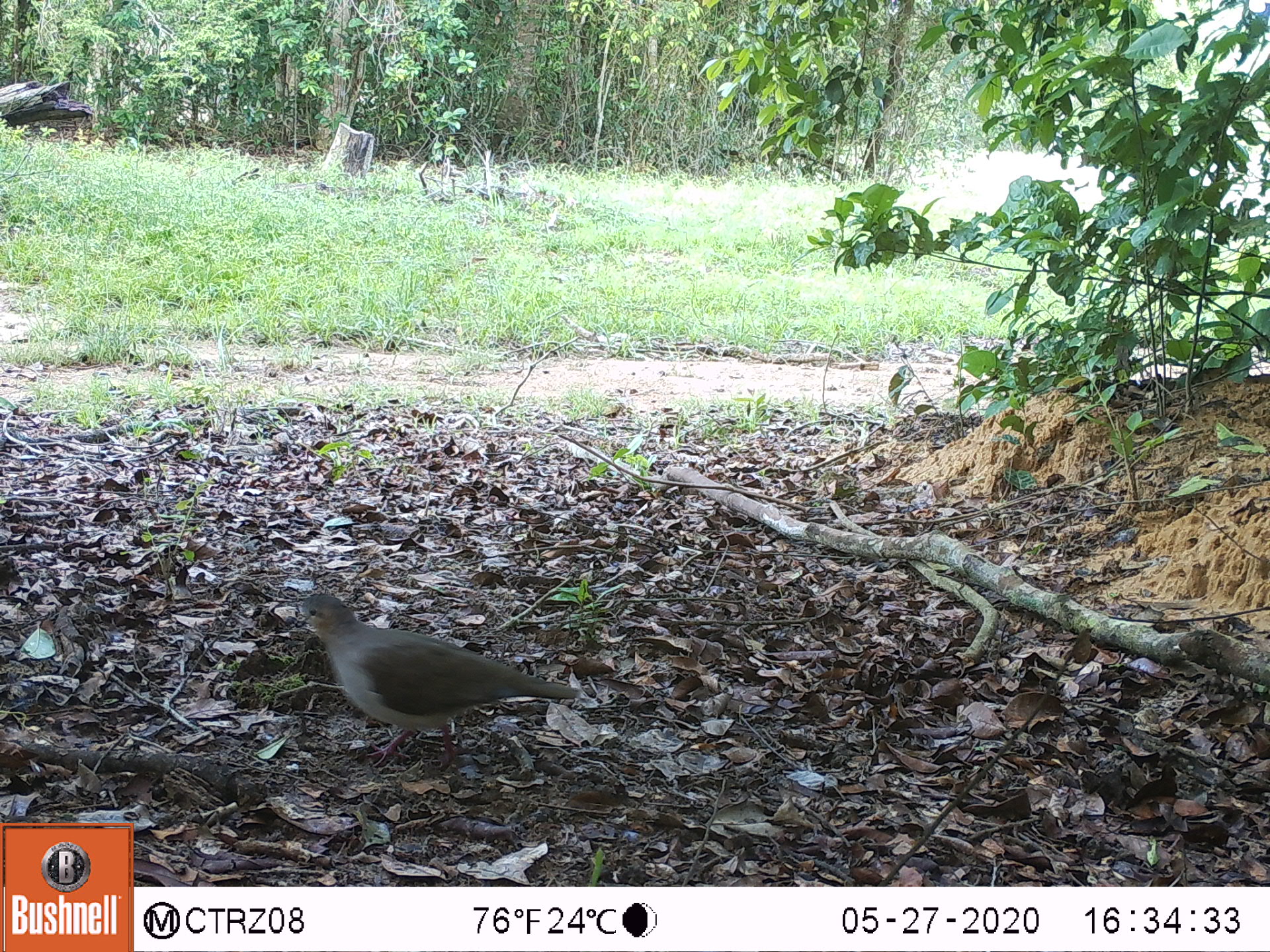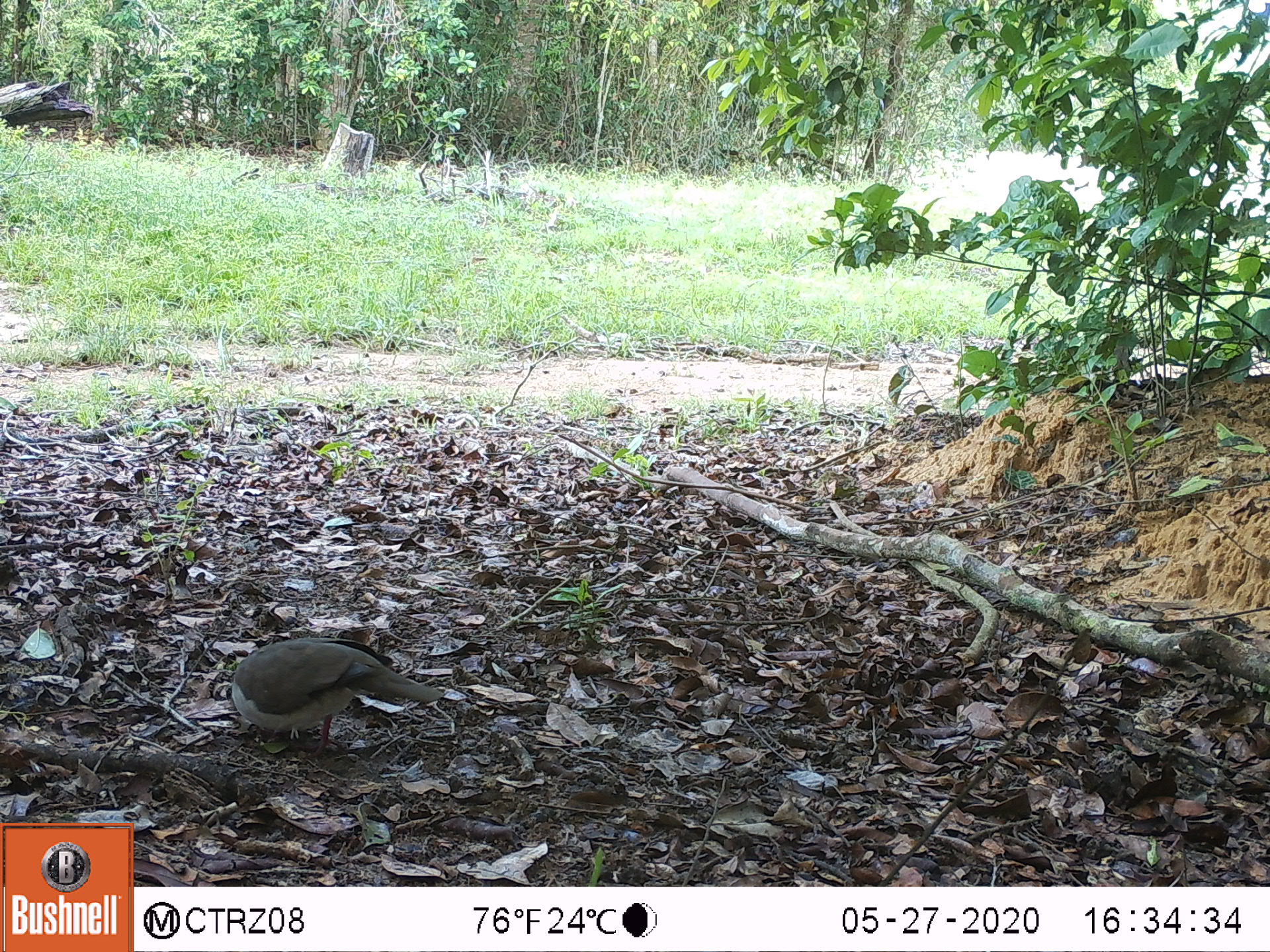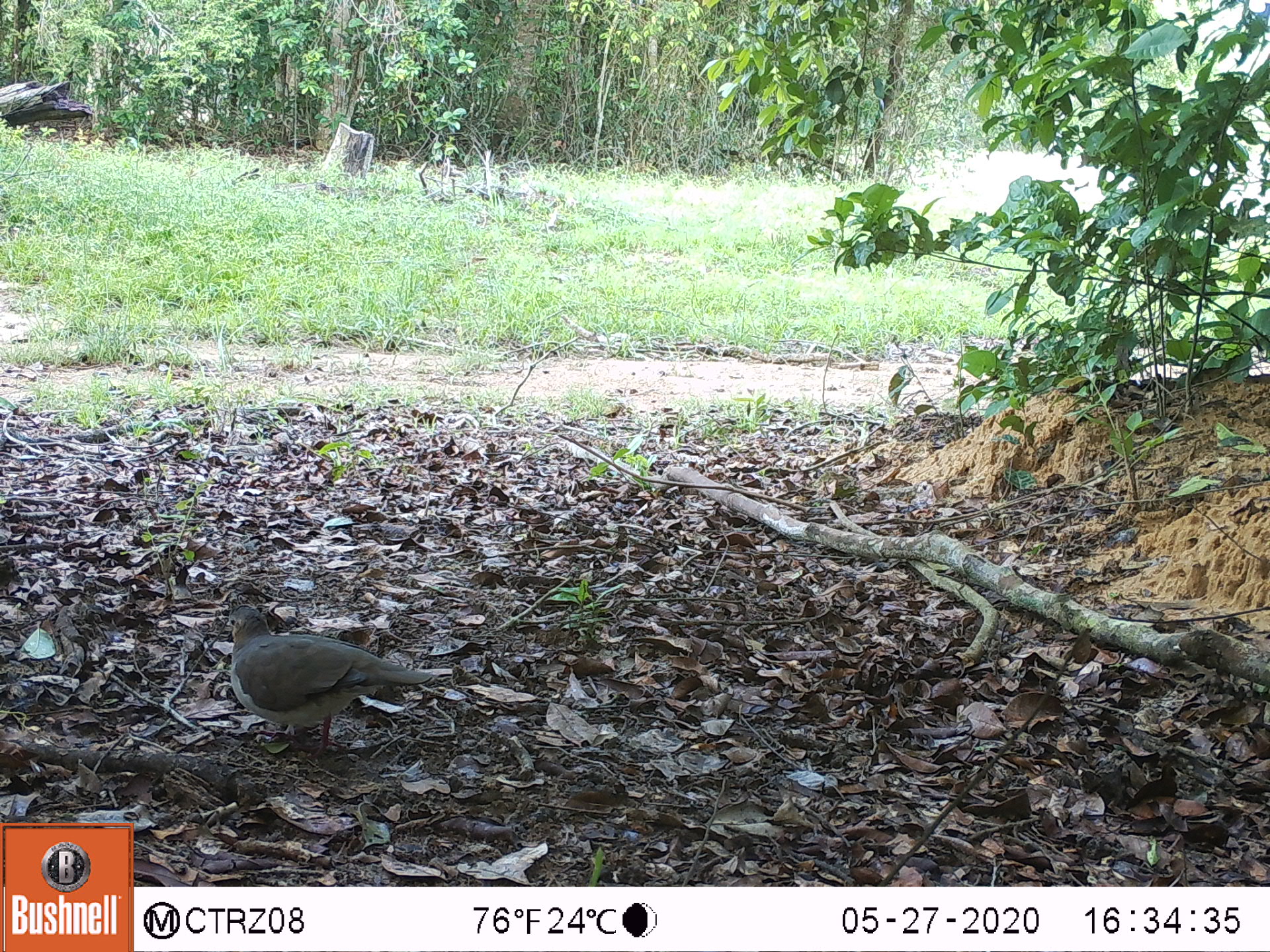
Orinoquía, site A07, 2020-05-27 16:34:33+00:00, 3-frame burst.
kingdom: Animalia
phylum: Chordata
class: Aves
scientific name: Aves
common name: bird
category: unknown bird